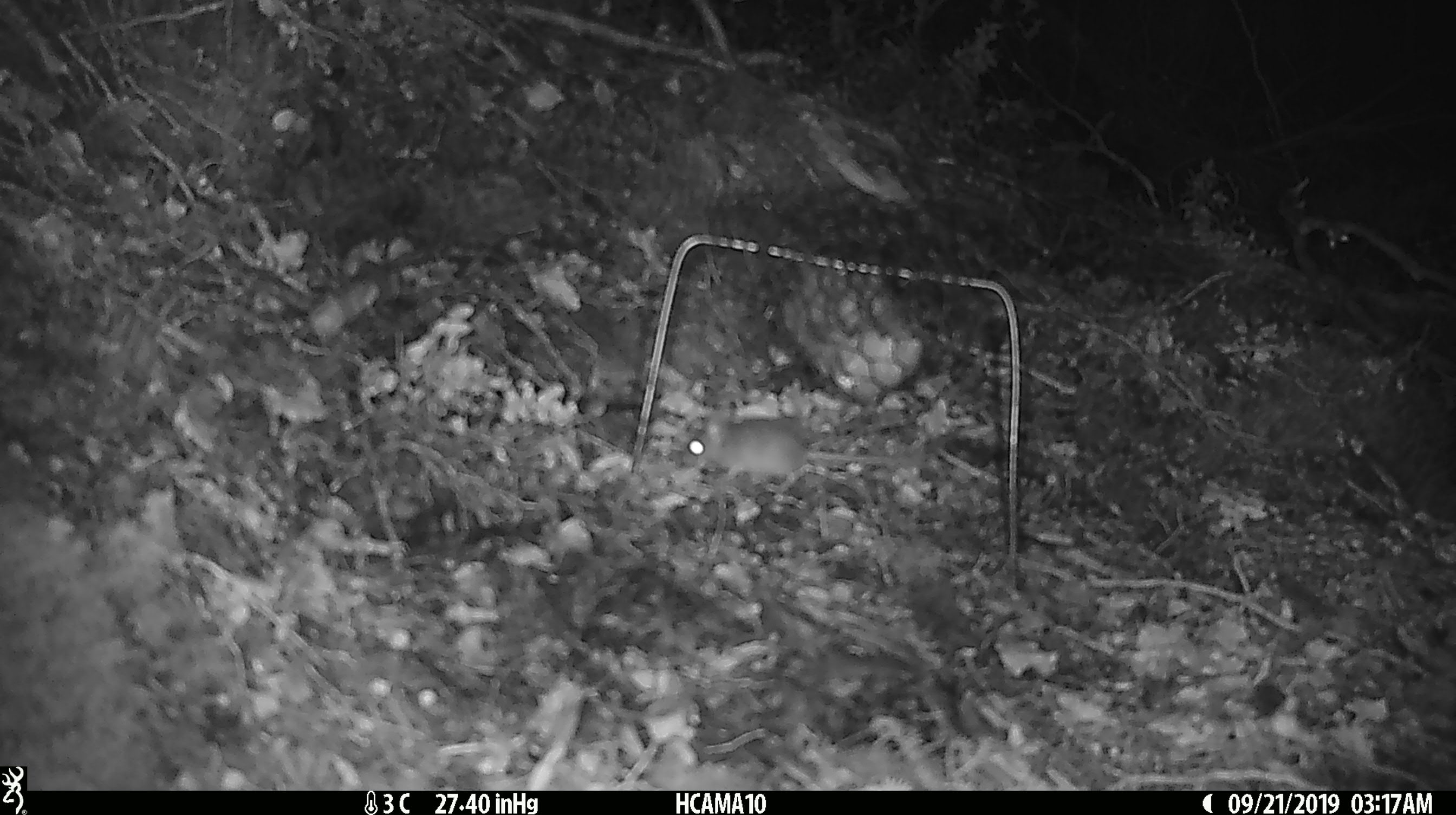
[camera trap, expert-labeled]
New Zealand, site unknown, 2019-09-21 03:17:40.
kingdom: Animalia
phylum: Chordata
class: Mammalia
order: Rodentia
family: Muridae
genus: Mus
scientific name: Mus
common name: mouse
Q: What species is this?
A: Mouse (Mus).